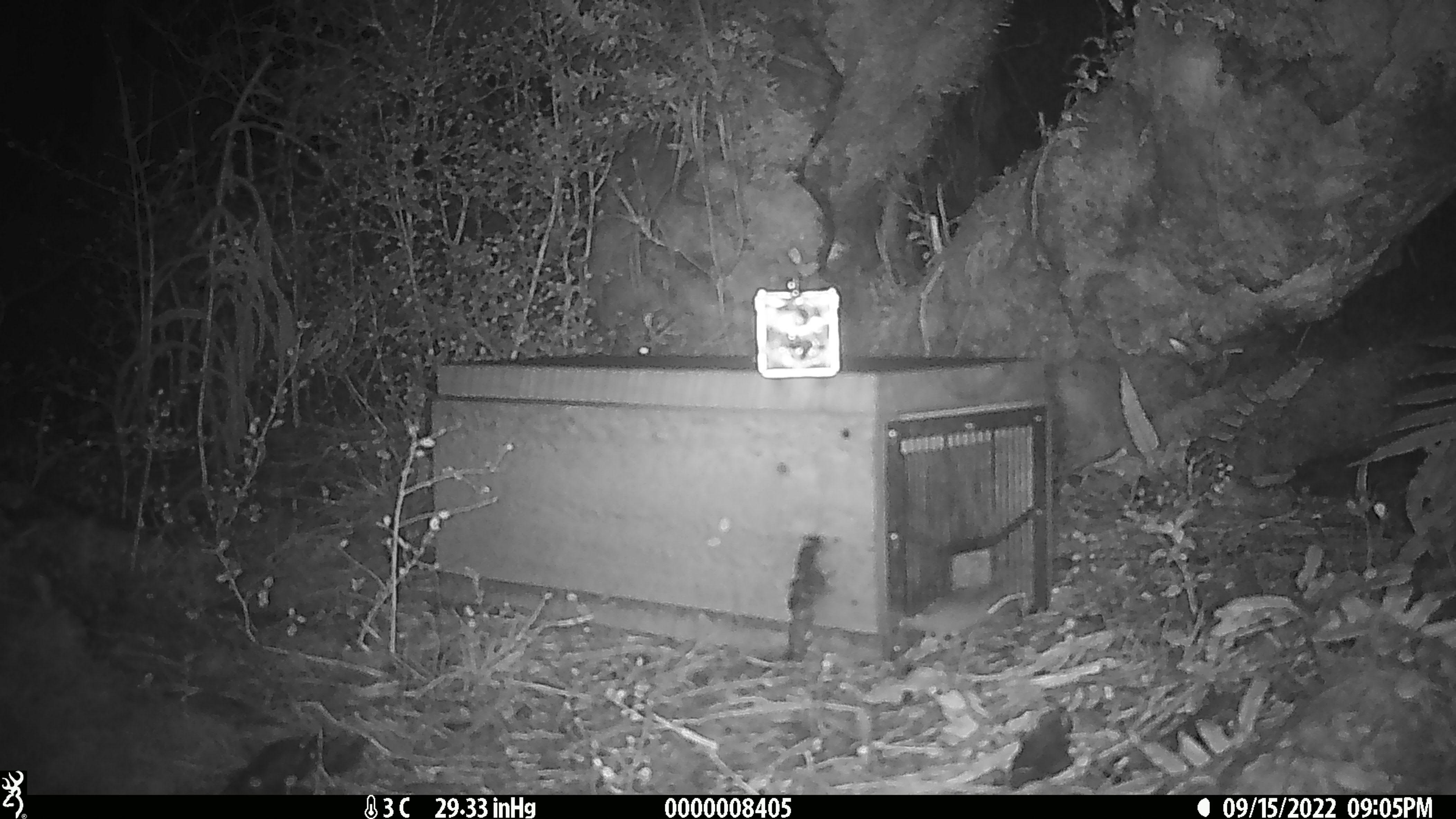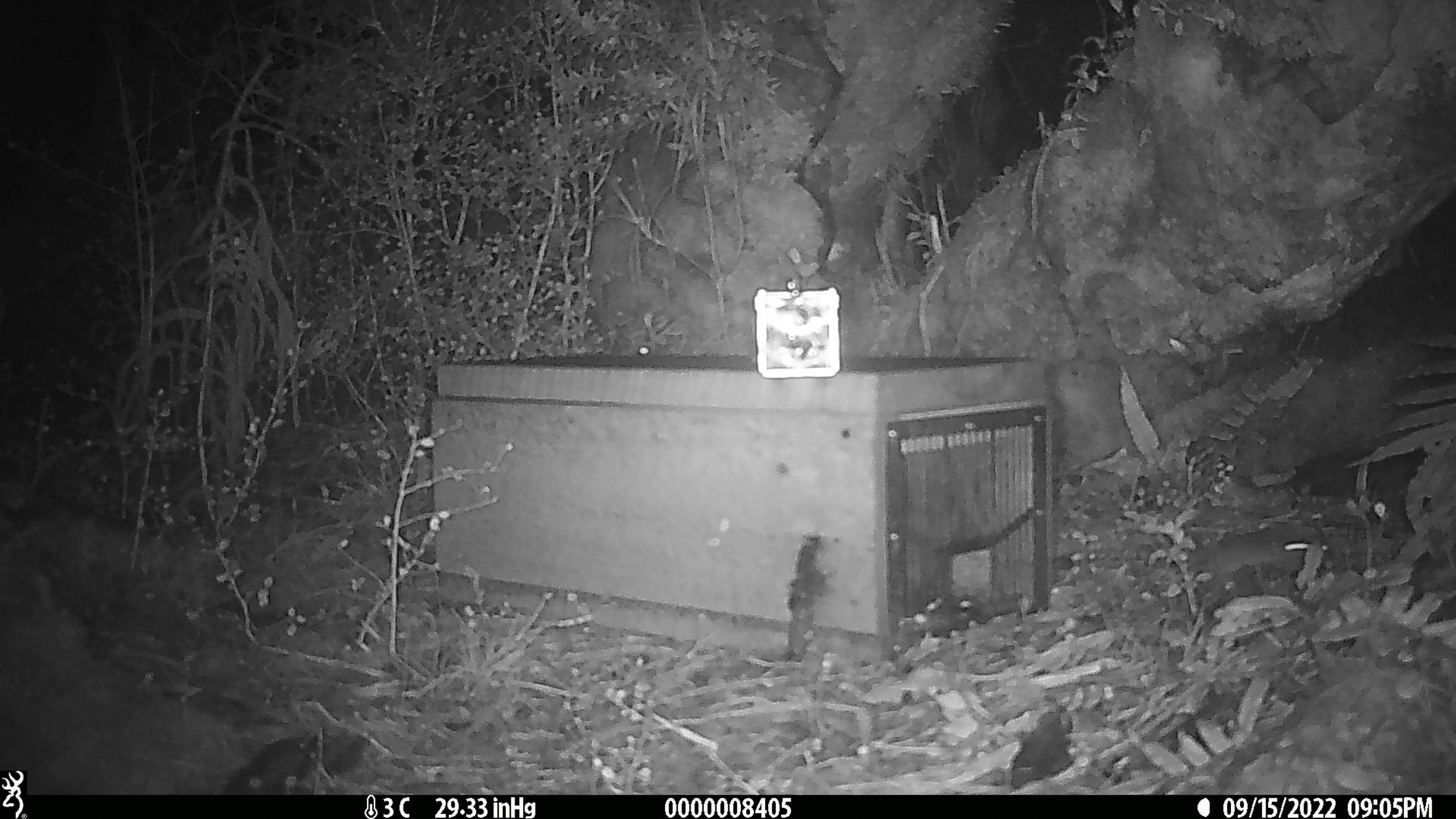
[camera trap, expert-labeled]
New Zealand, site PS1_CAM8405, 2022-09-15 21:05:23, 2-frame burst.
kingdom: Animalia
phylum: Chordata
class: Mammalia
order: Rodentia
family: Muridae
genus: Mus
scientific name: Mus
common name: mouse